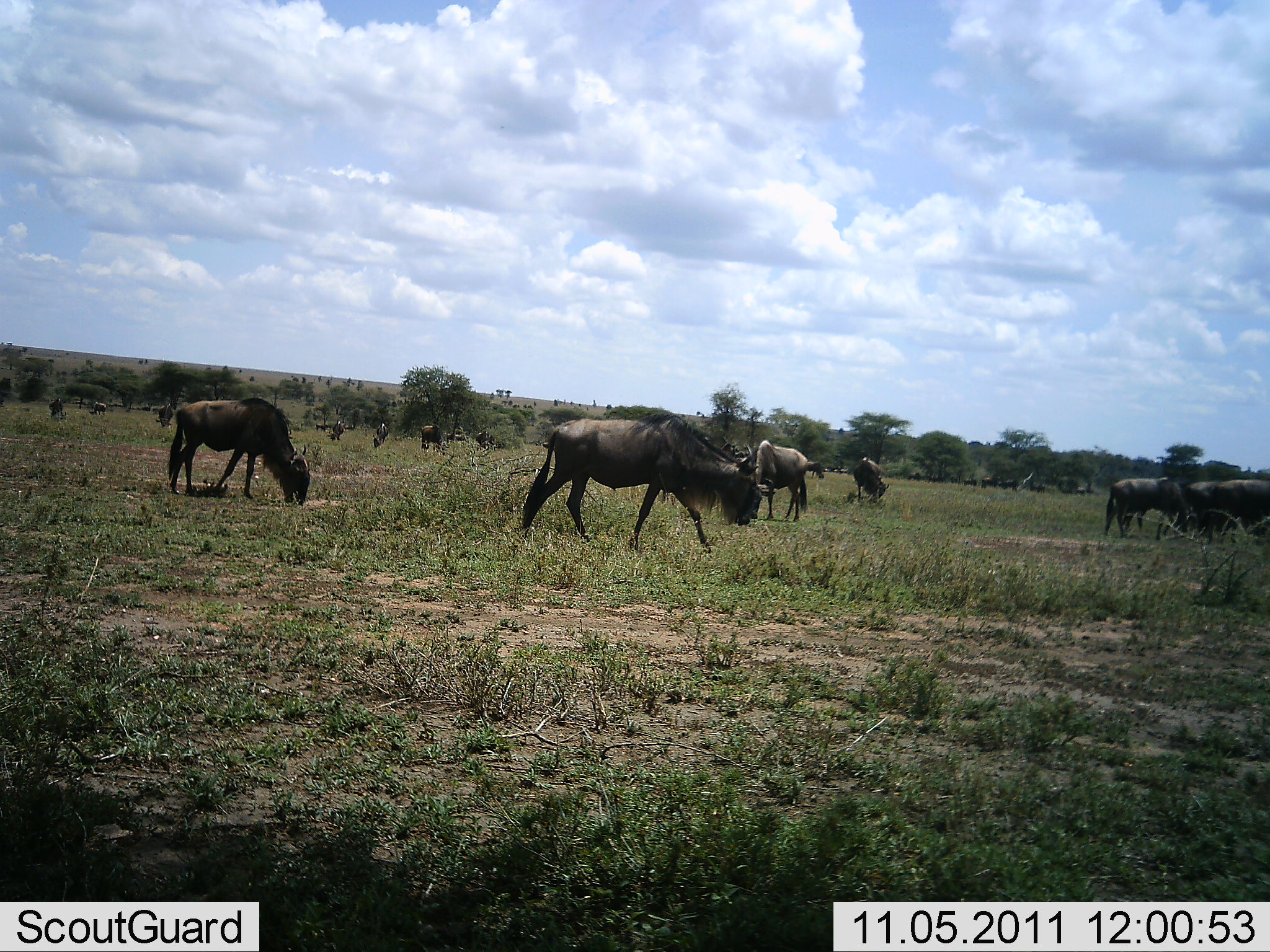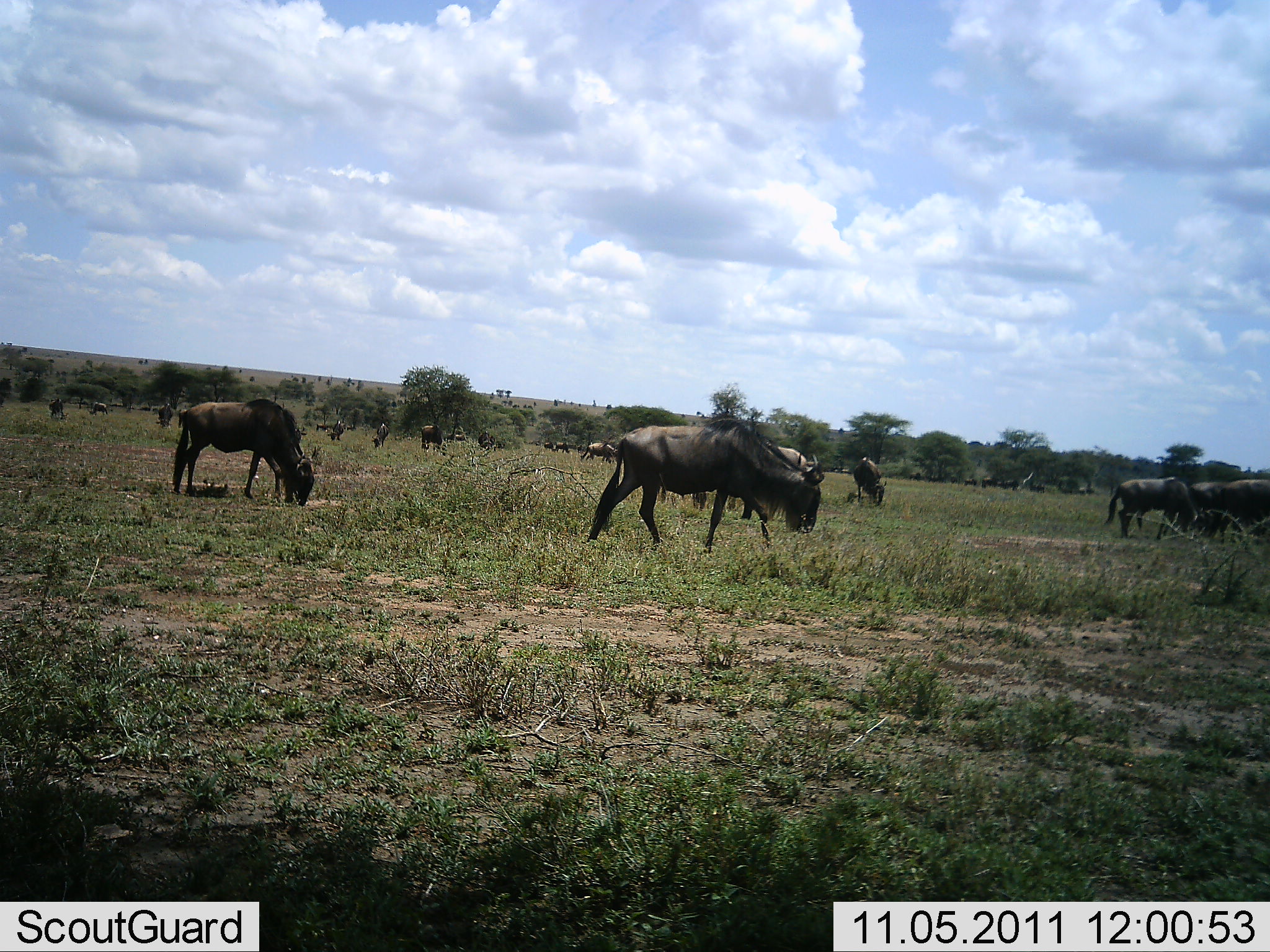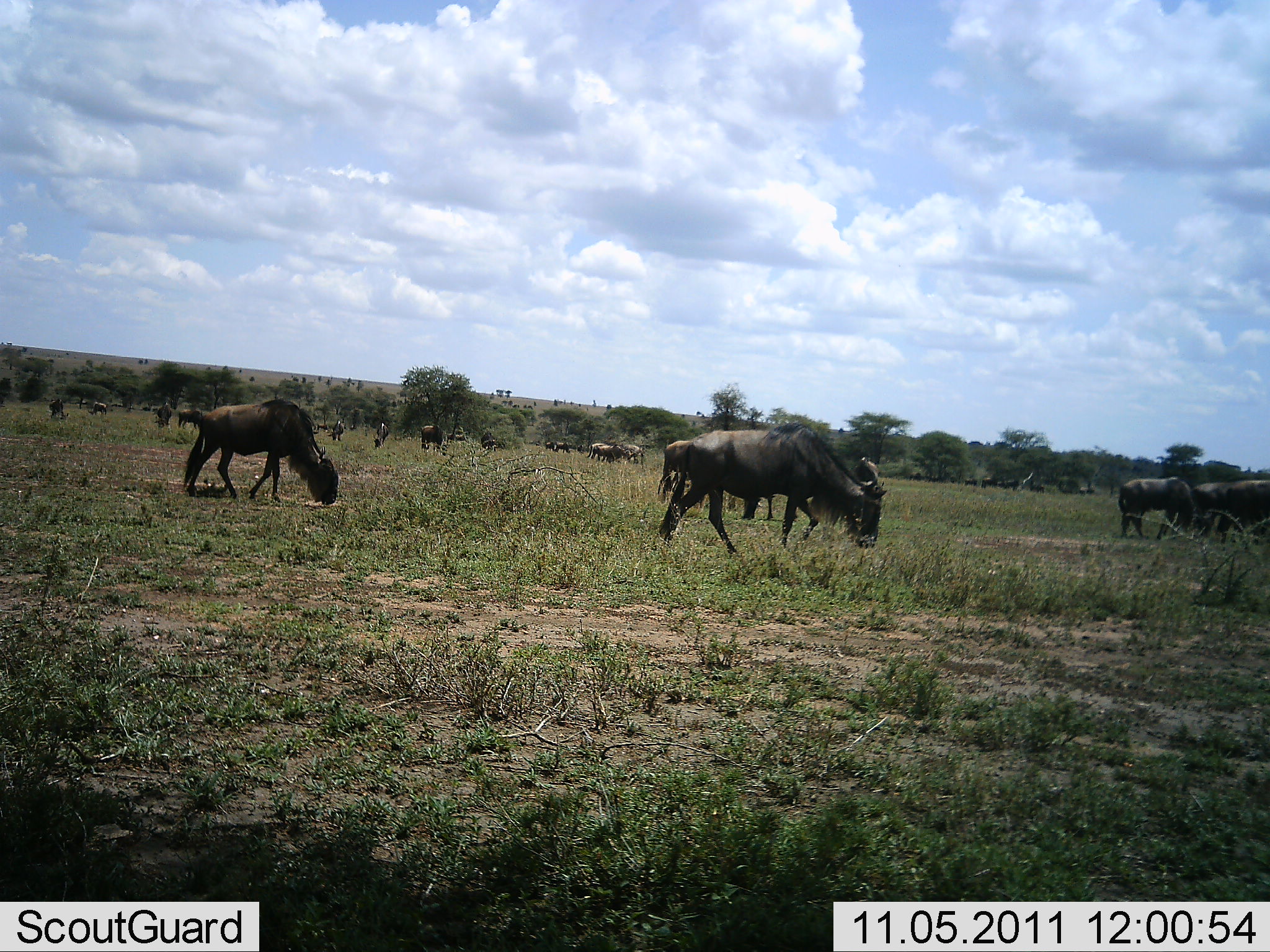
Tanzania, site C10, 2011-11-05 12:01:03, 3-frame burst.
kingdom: Animalia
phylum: Chordata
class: Mammalia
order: Artiodactyla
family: Bovidae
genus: Connochaetes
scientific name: Connochaetes taurinus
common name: blue wildebeest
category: wildebeest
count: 11-50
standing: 36%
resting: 0%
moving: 55%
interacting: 0%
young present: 0%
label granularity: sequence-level